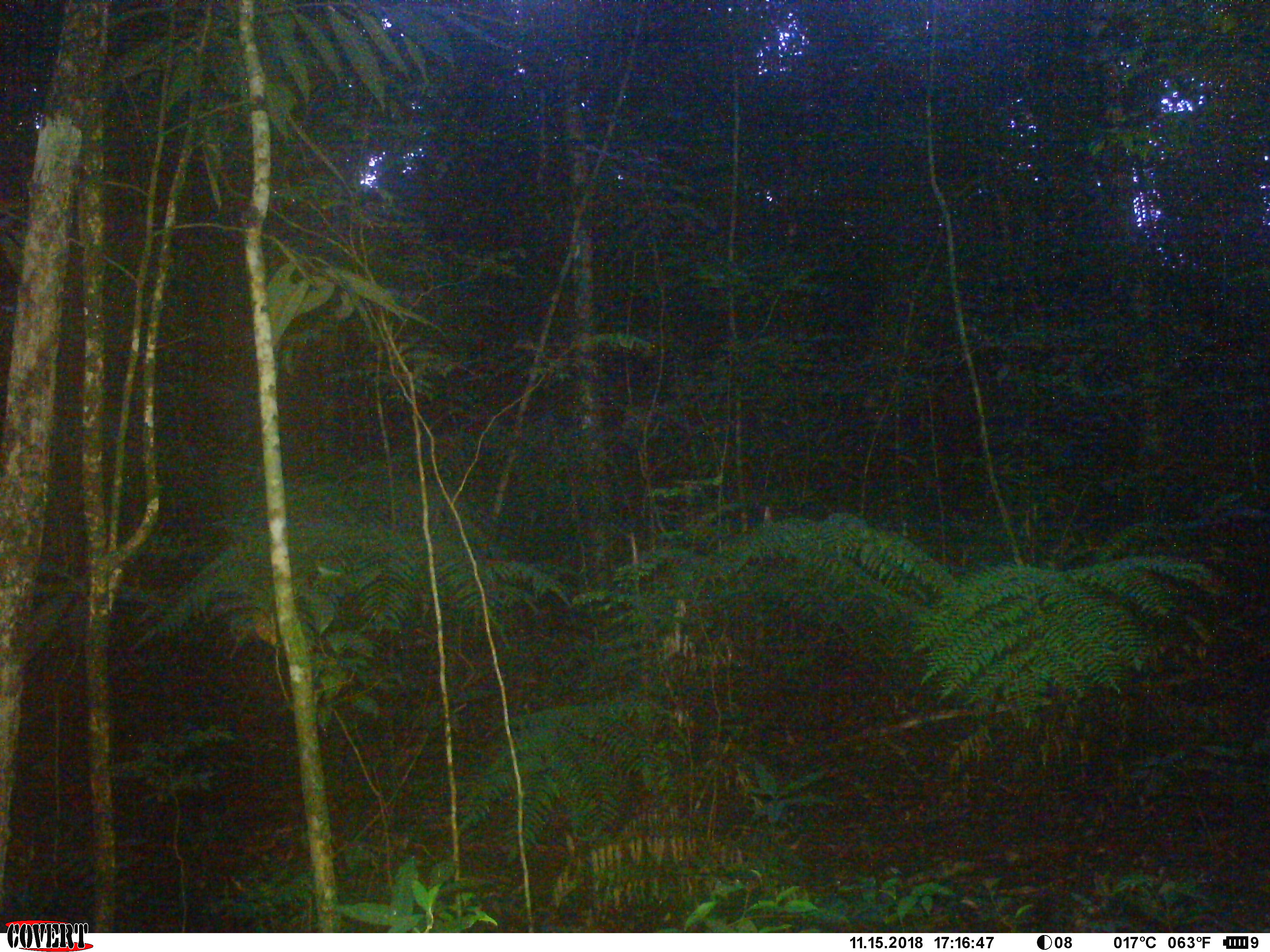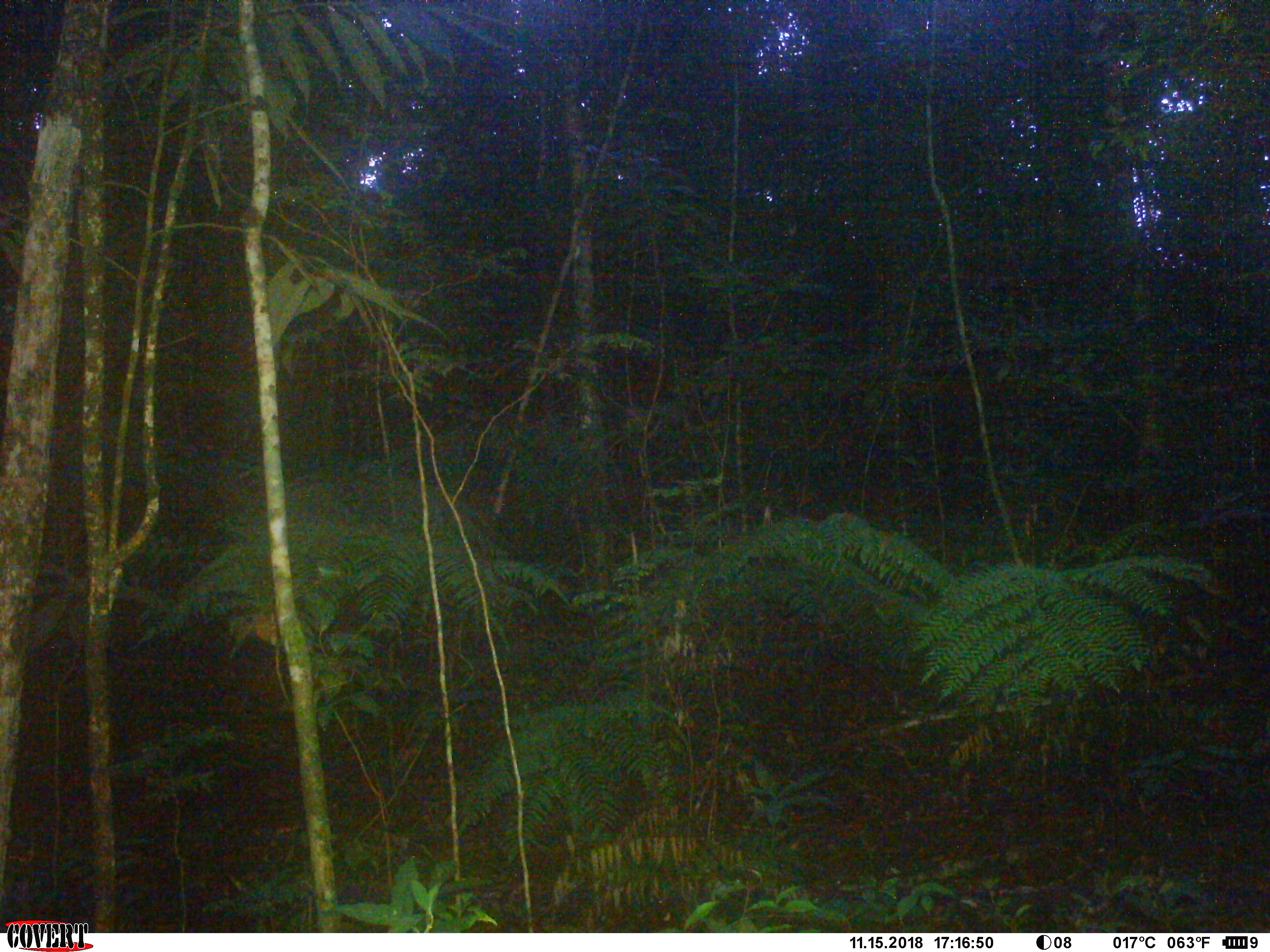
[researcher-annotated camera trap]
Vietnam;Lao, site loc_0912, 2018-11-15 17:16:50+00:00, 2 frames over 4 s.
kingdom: Animalia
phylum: Chordata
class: Mammalia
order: Artiodactyla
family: Suidae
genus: Sus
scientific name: Sus scrofa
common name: eurasian wild pig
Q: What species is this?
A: Eurasian wild pig (Sus scrofa).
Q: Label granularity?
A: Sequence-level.